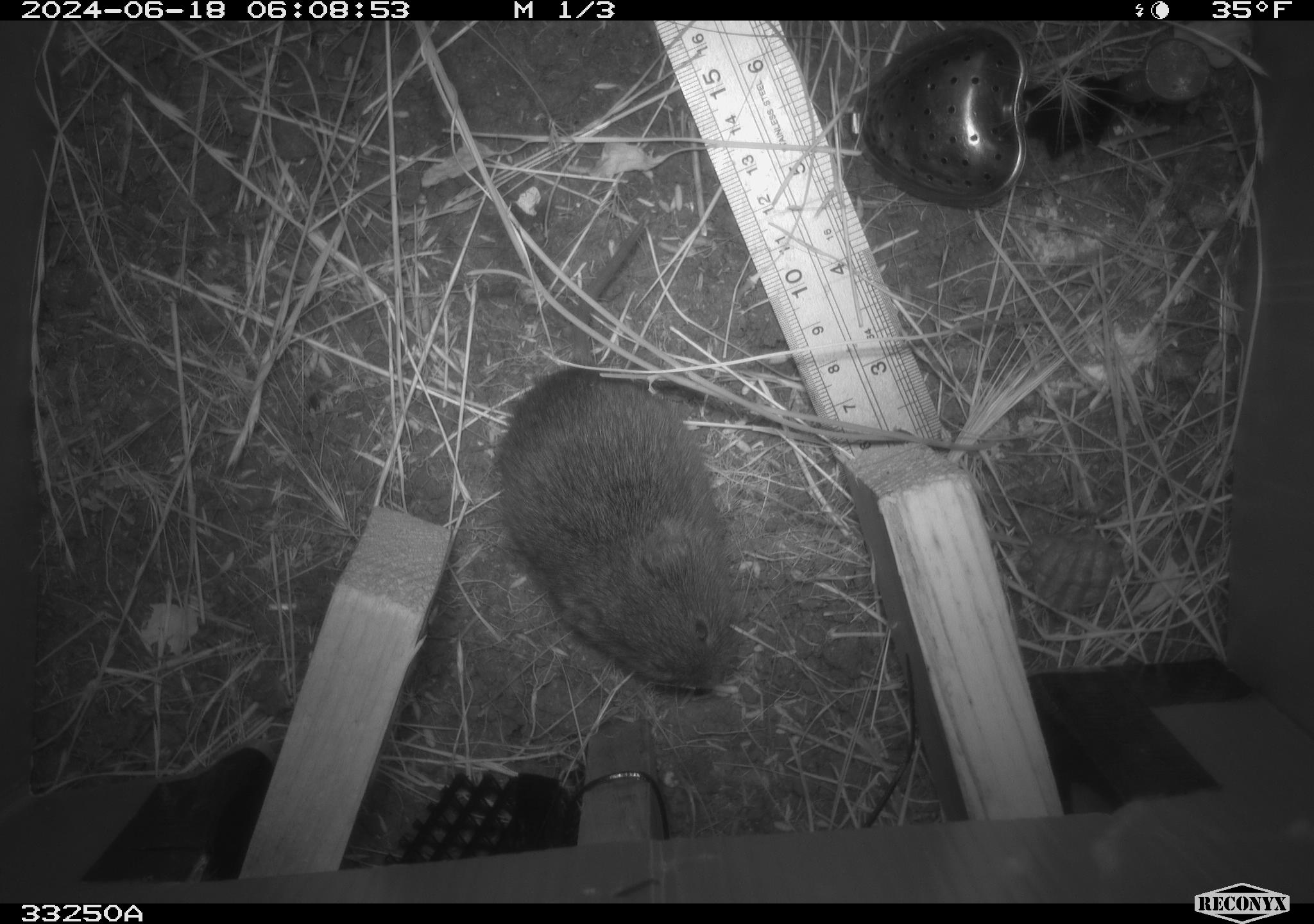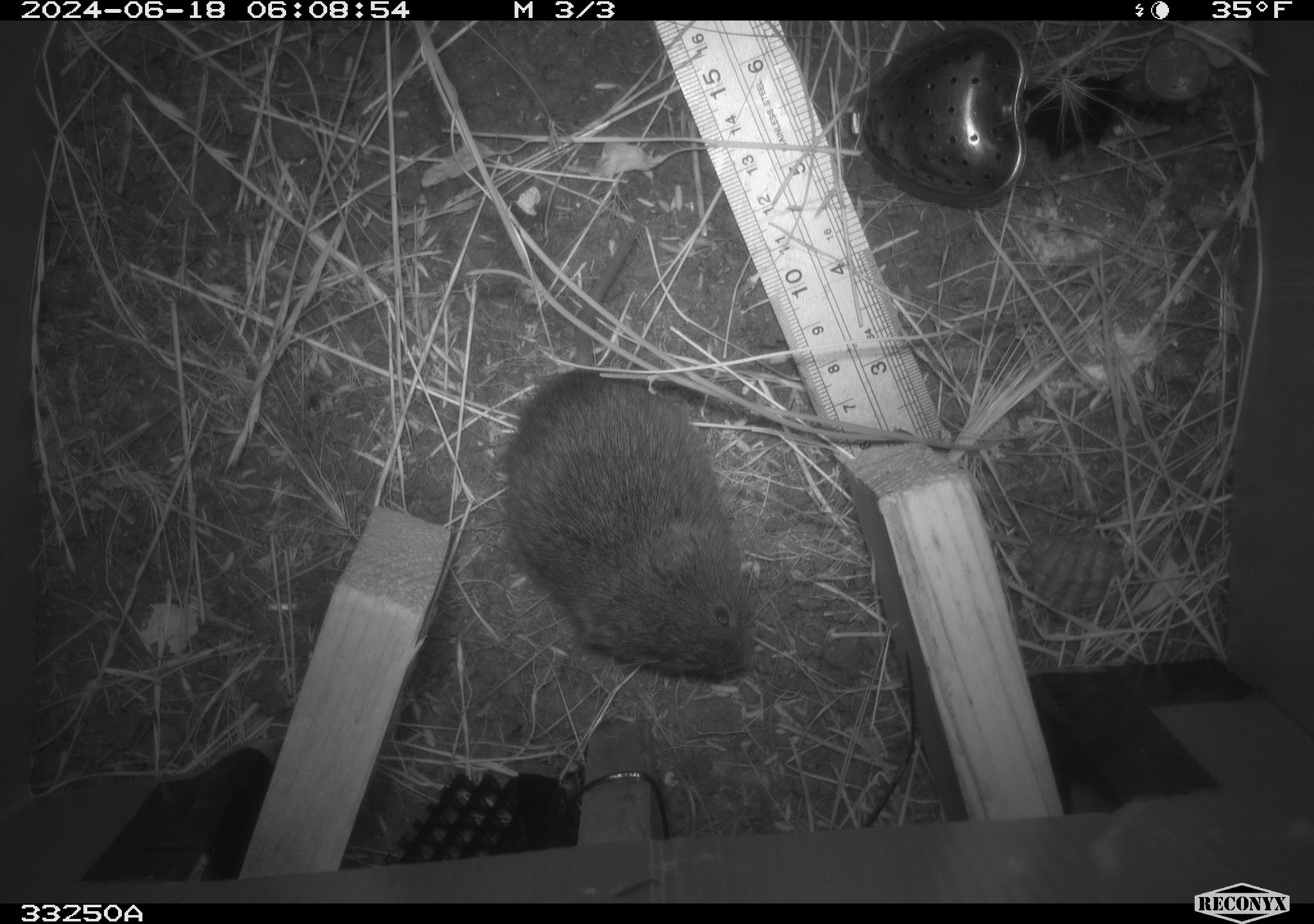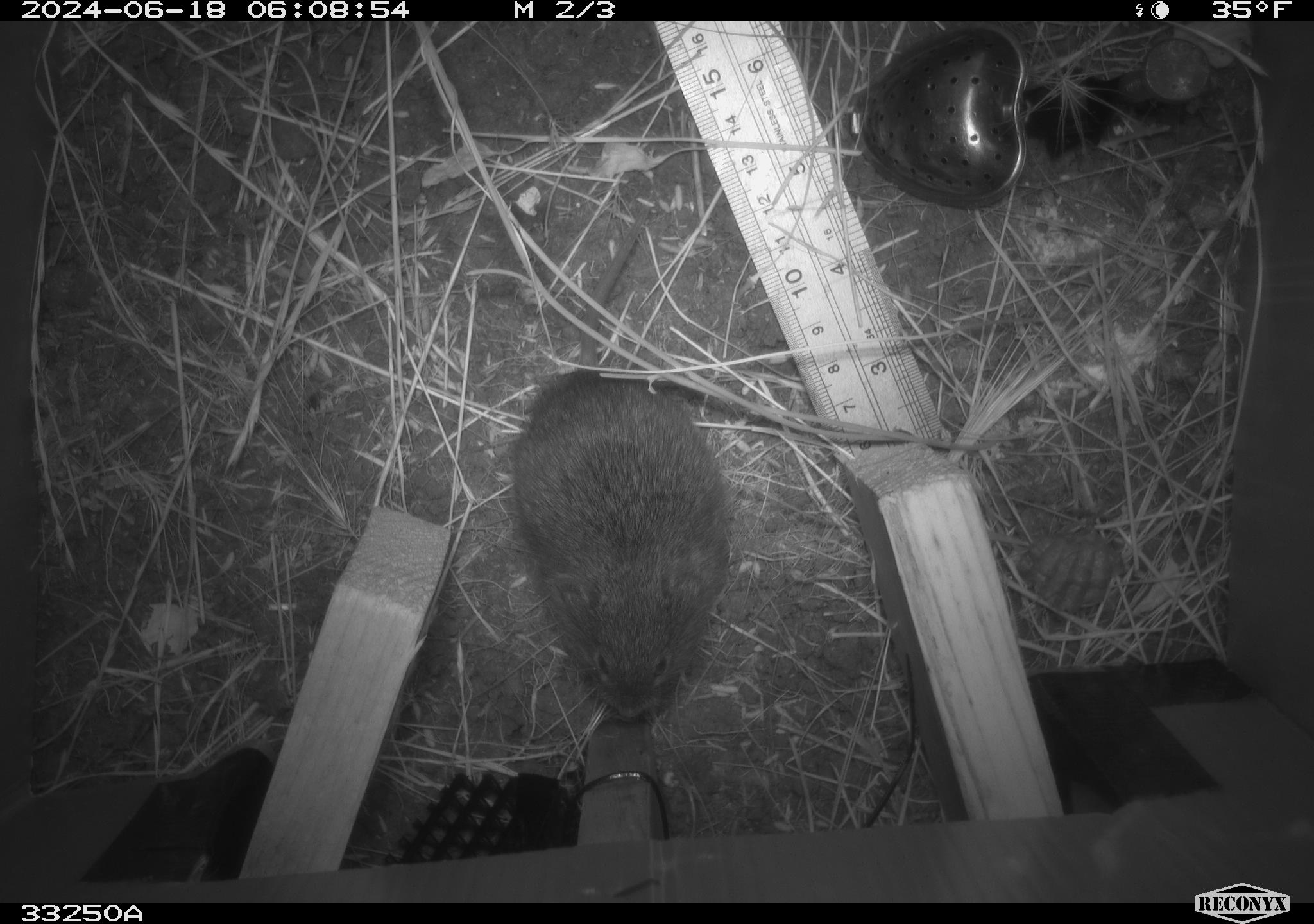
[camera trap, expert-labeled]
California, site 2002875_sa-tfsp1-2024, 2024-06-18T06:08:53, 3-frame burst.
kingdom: Animalia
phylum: Chordata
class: Mammalia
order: Rodentia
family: Cricetidae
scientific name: Arvicolinae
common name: voles, lemmings, and muskrats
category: arvicolinae subfamily